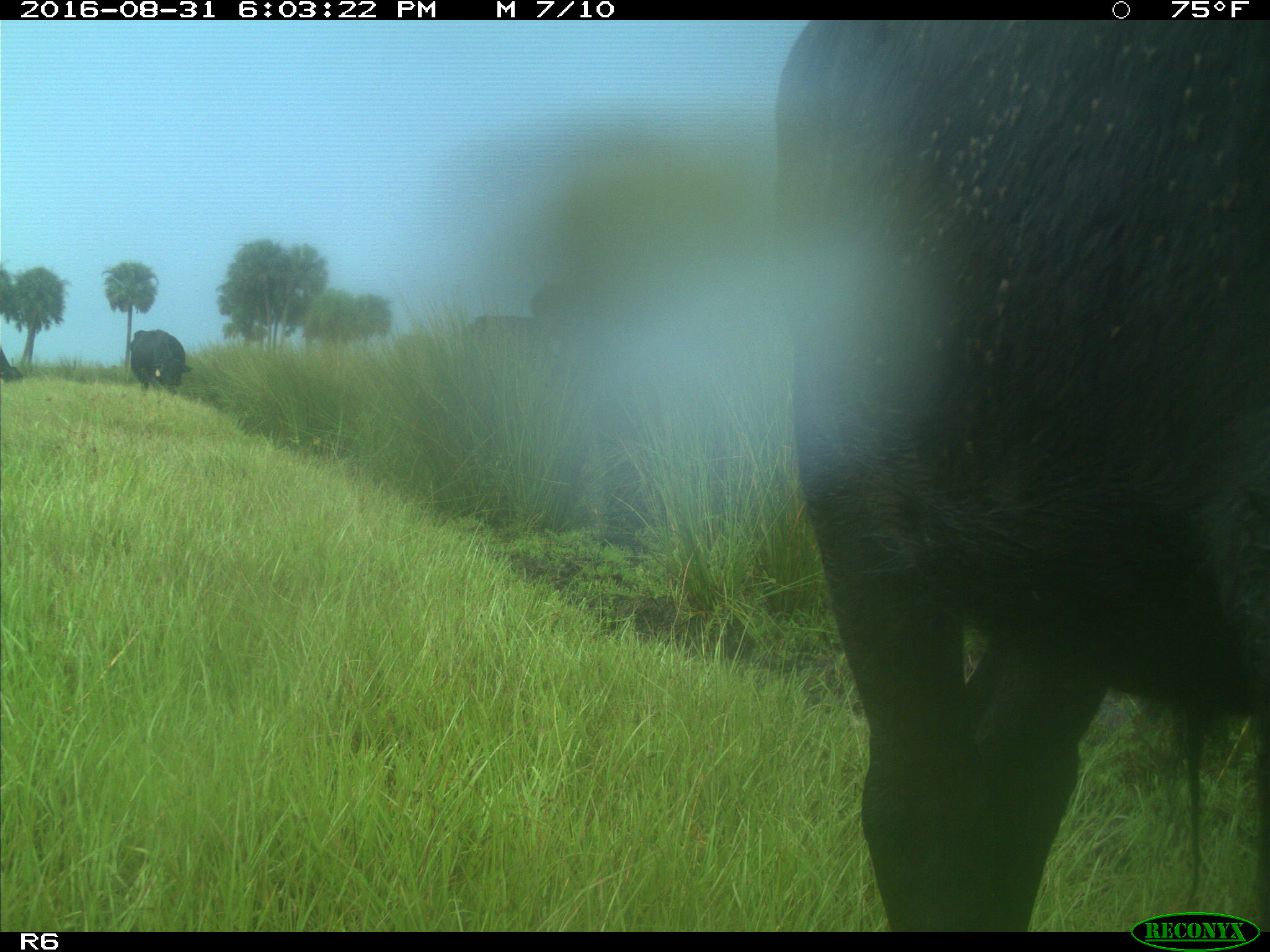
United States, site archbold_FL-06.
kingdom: Animalia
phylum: Chordata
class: Mammalia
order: Artiodactyla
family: Bovidae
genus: Bos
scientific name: Bos taurus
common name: domestic cow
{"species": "Bos taurus (domestic cow)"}